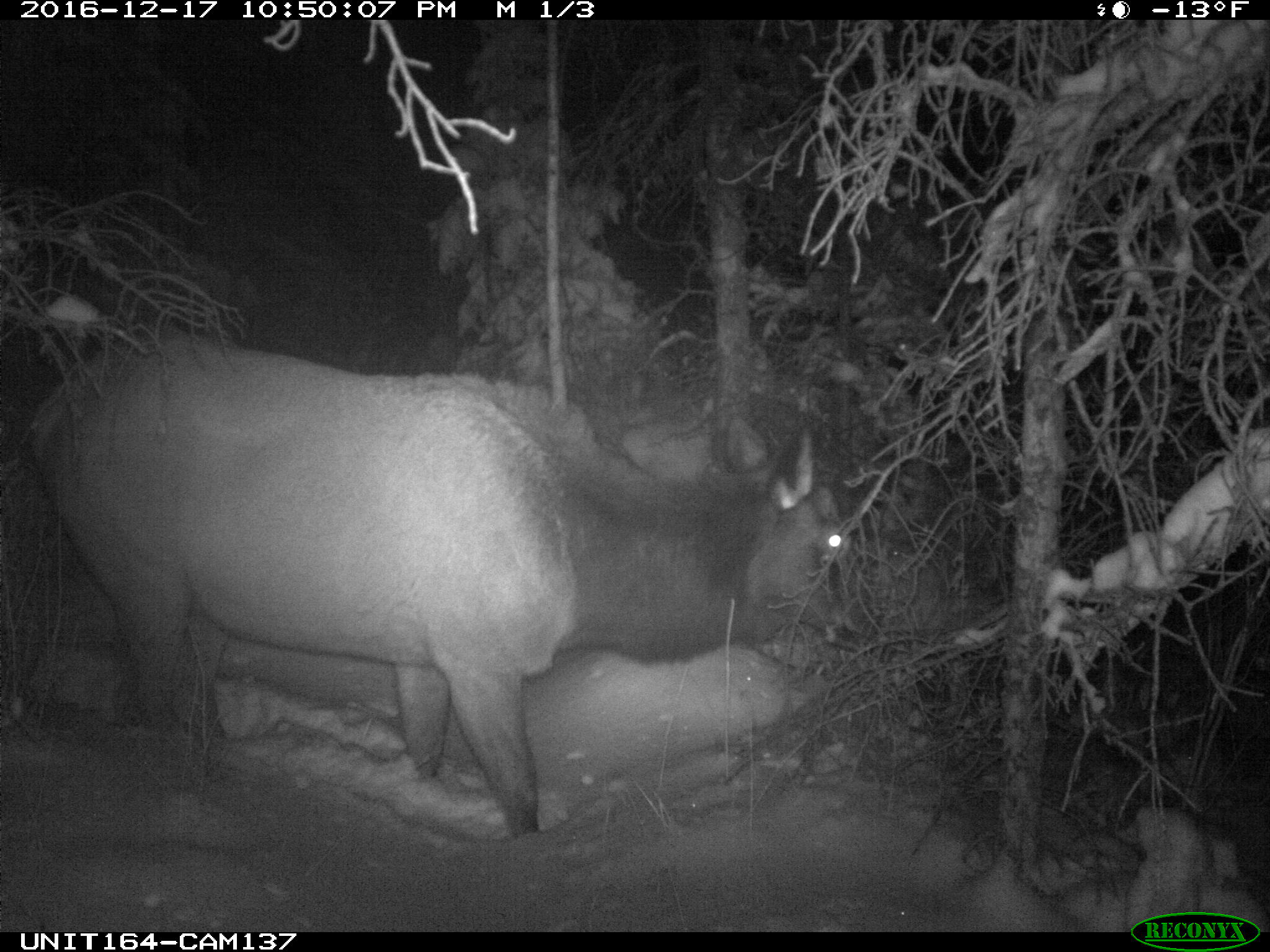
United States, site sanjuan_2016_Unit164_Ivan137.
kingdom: Animalia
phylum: Chordata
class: Mammalia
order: Artiodactyla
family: Cervidae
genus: Cervus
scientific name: Cervus elaphus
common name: red deer